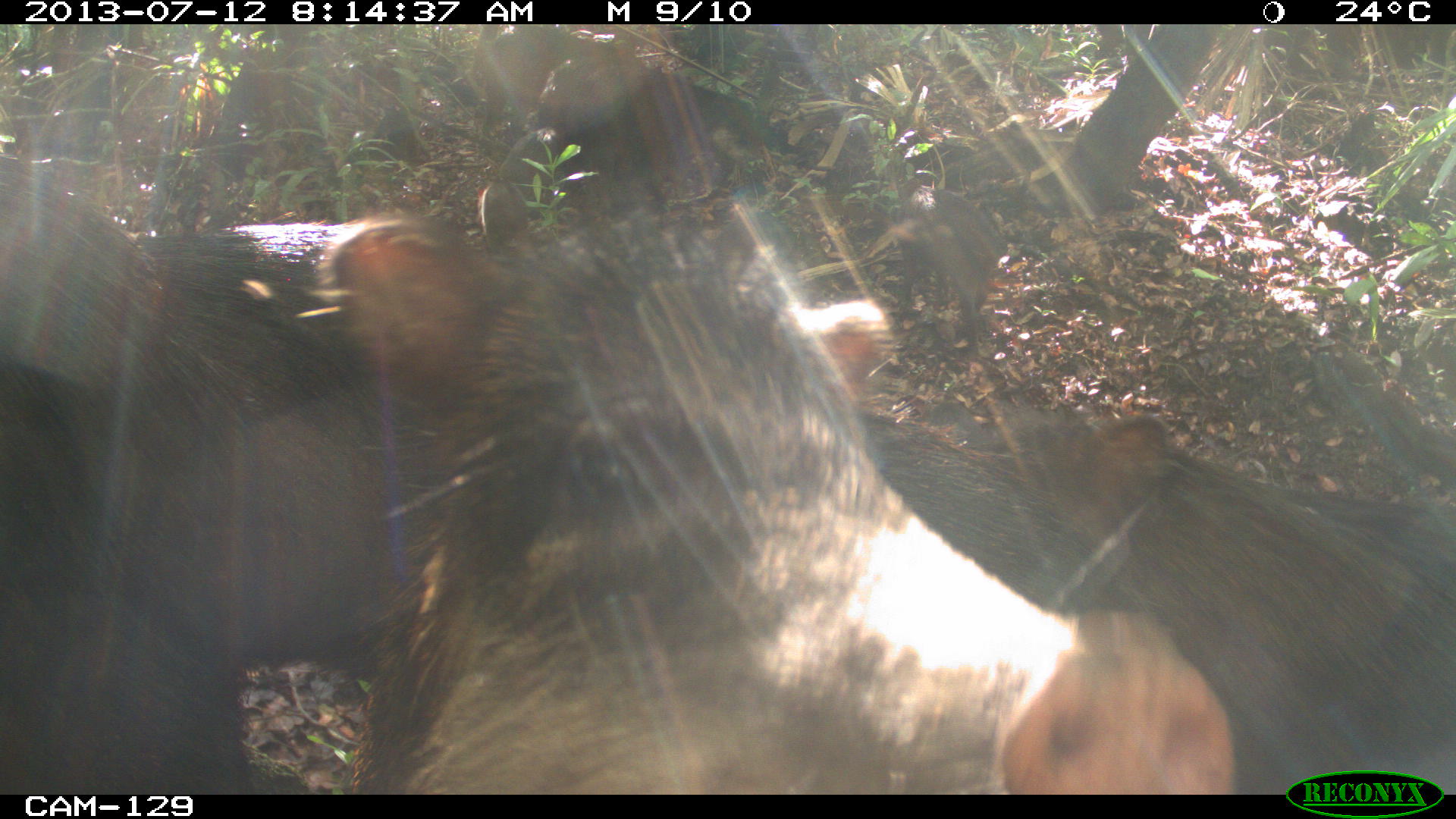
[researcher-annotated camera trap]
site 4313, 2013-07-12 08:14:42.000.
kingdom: Animalia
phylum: Chordata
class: Mammalia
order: Artiodactyla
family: Tayassuidae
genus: Tayassu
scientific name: Tayassu pecari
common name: white-lipped peccary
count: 20